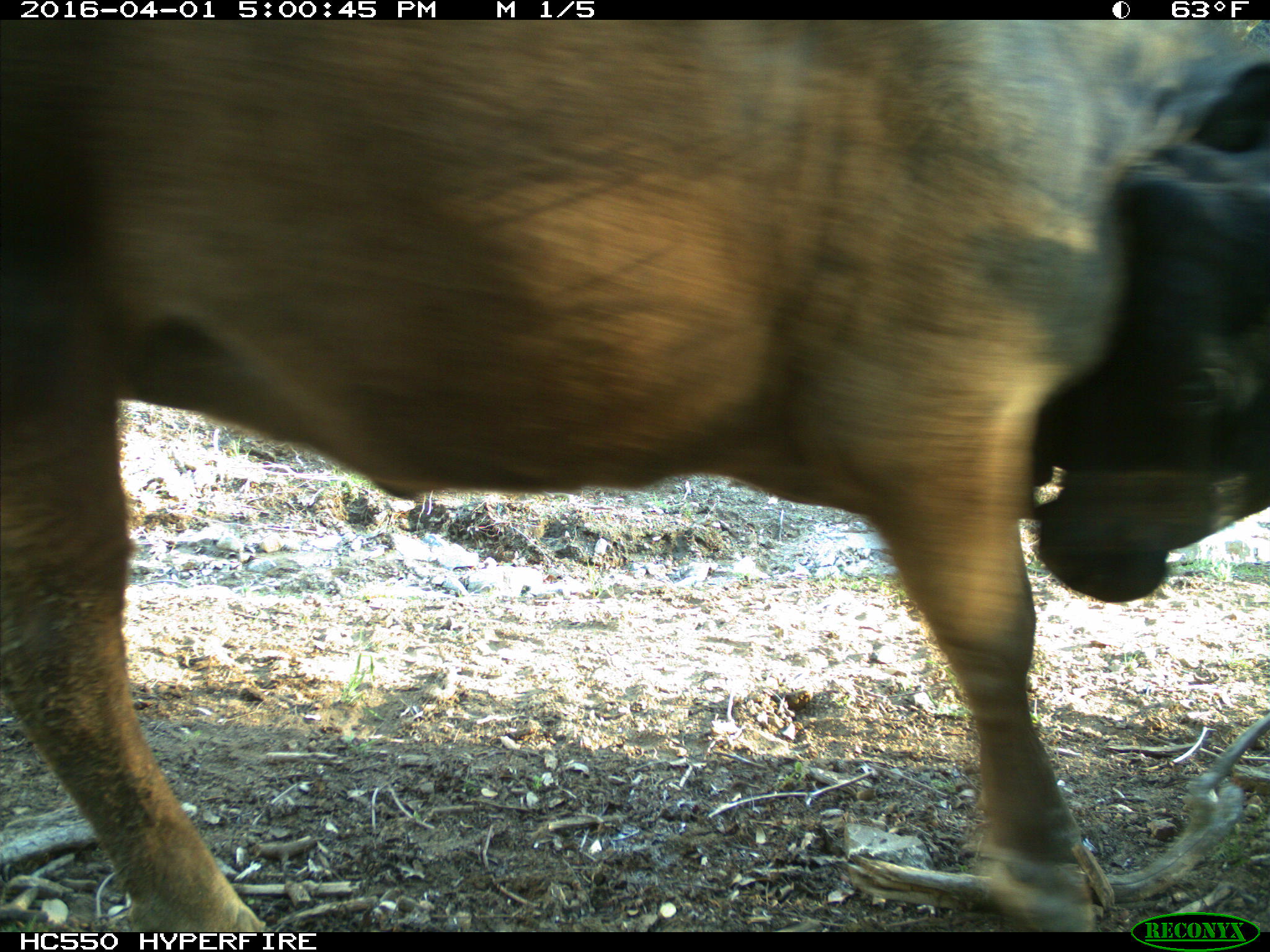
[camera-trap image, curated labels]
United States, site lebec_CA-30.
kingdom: Animalia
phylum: Chordata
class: Mammalia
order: Artiodactyla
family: Bovidae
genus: Bos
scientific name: Bos taurus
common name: domestic cow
Bos taurus (domestic cow).